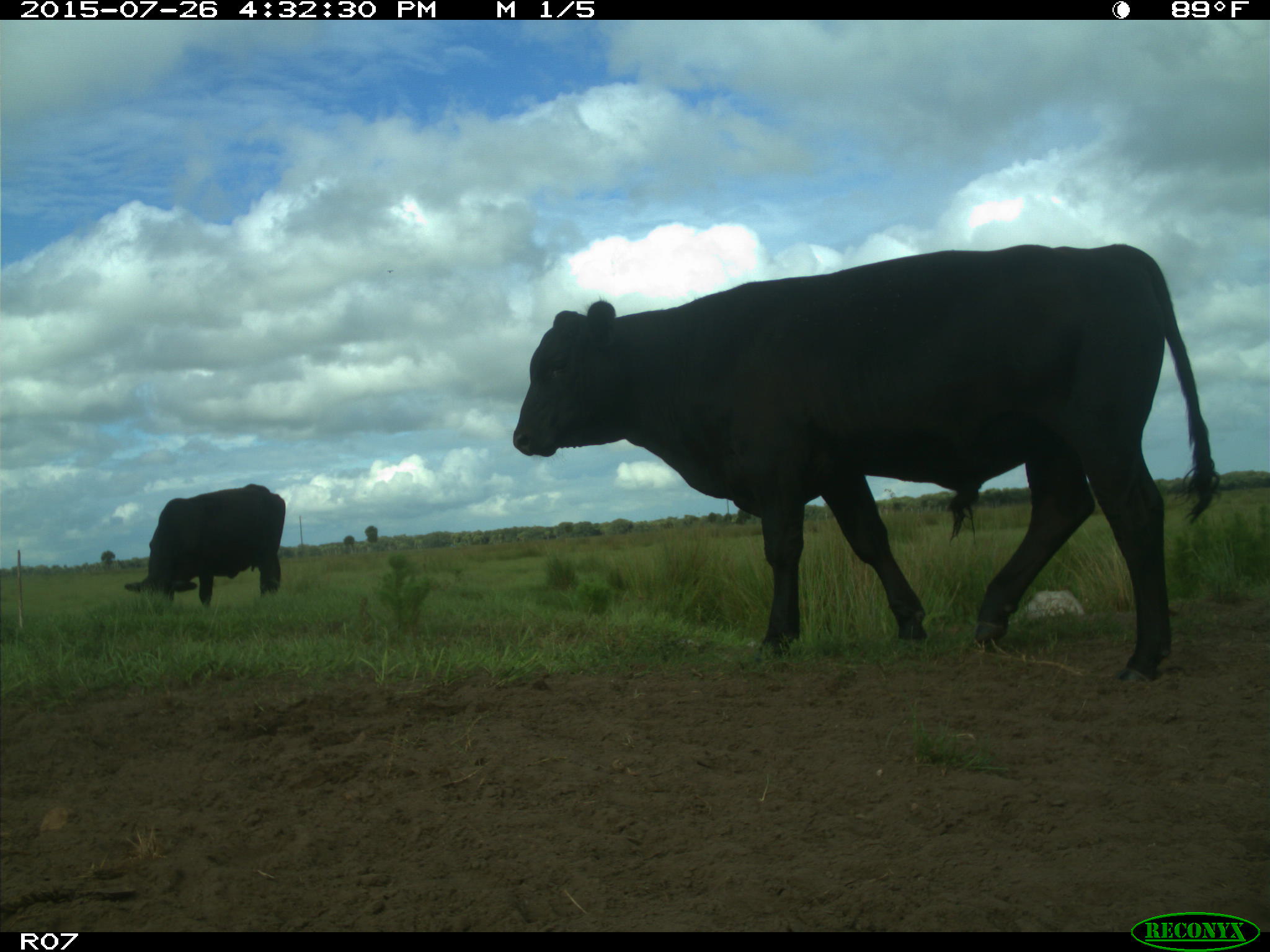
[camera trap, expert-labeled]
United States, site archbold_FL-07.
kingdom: Animalia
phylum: Chordata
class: Mammalia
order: Artiodactyla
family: Bovidae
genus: Bos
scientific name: Bos taurus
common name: domestic cow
Bos taurus (domestic cow).